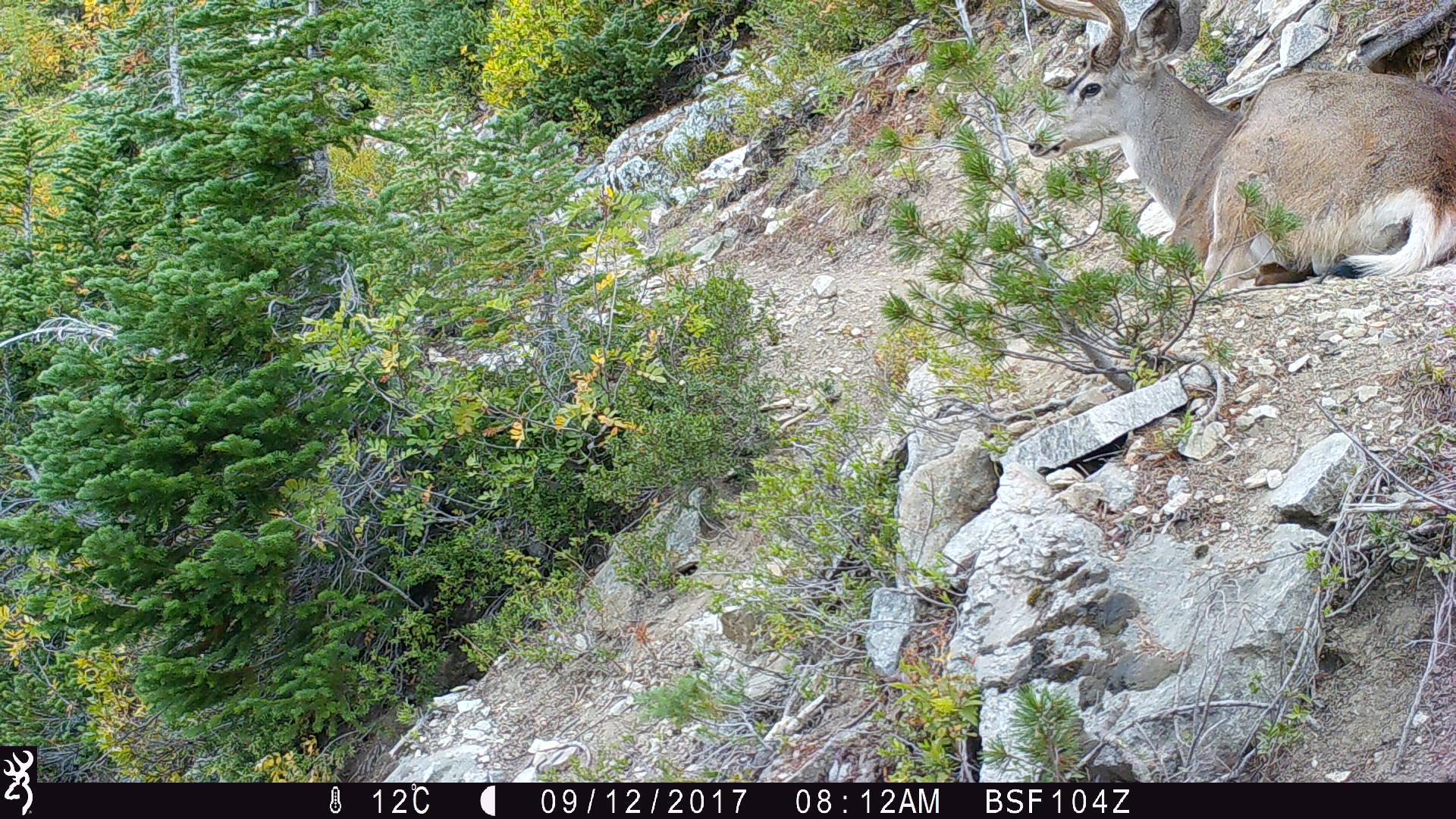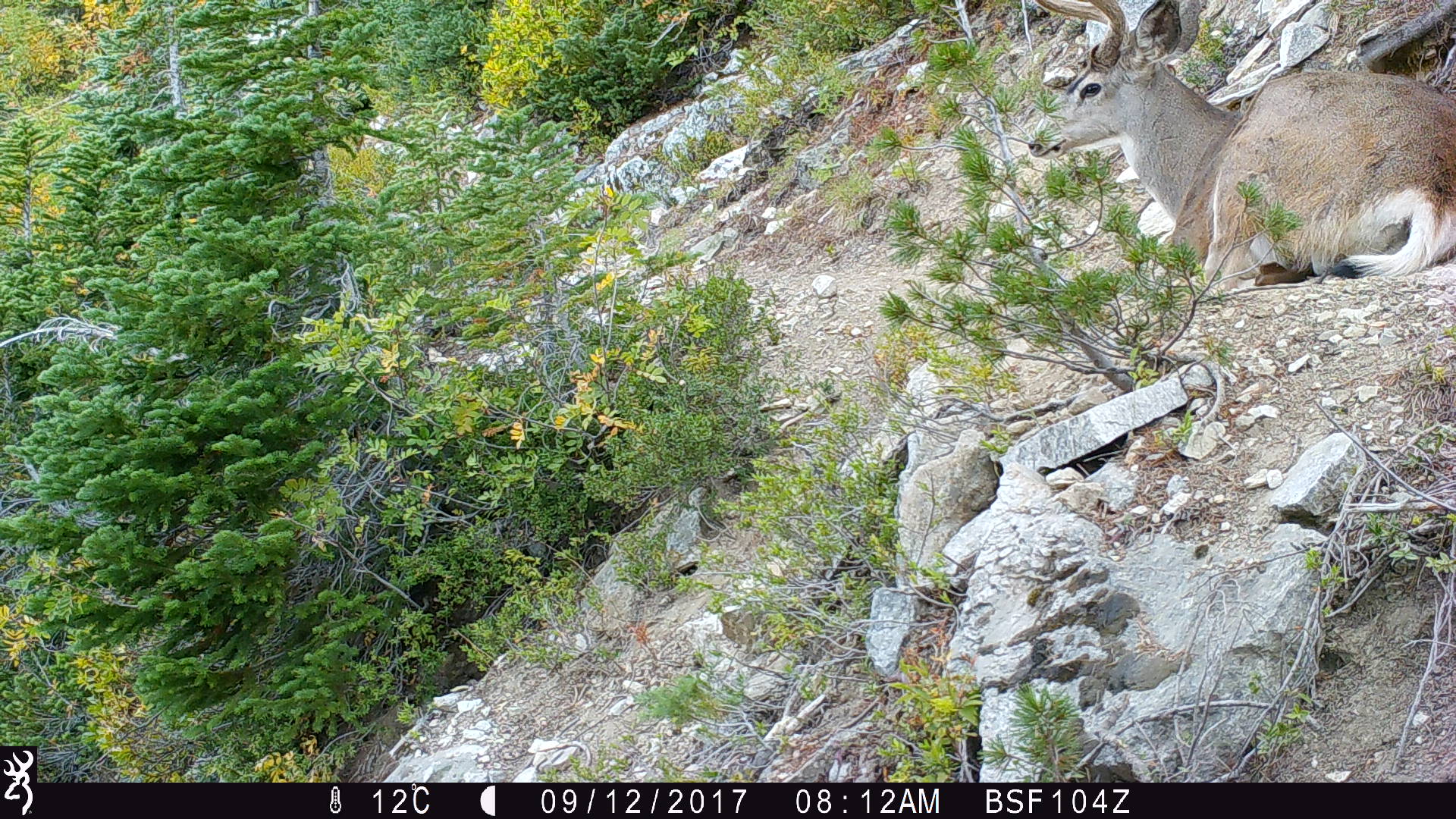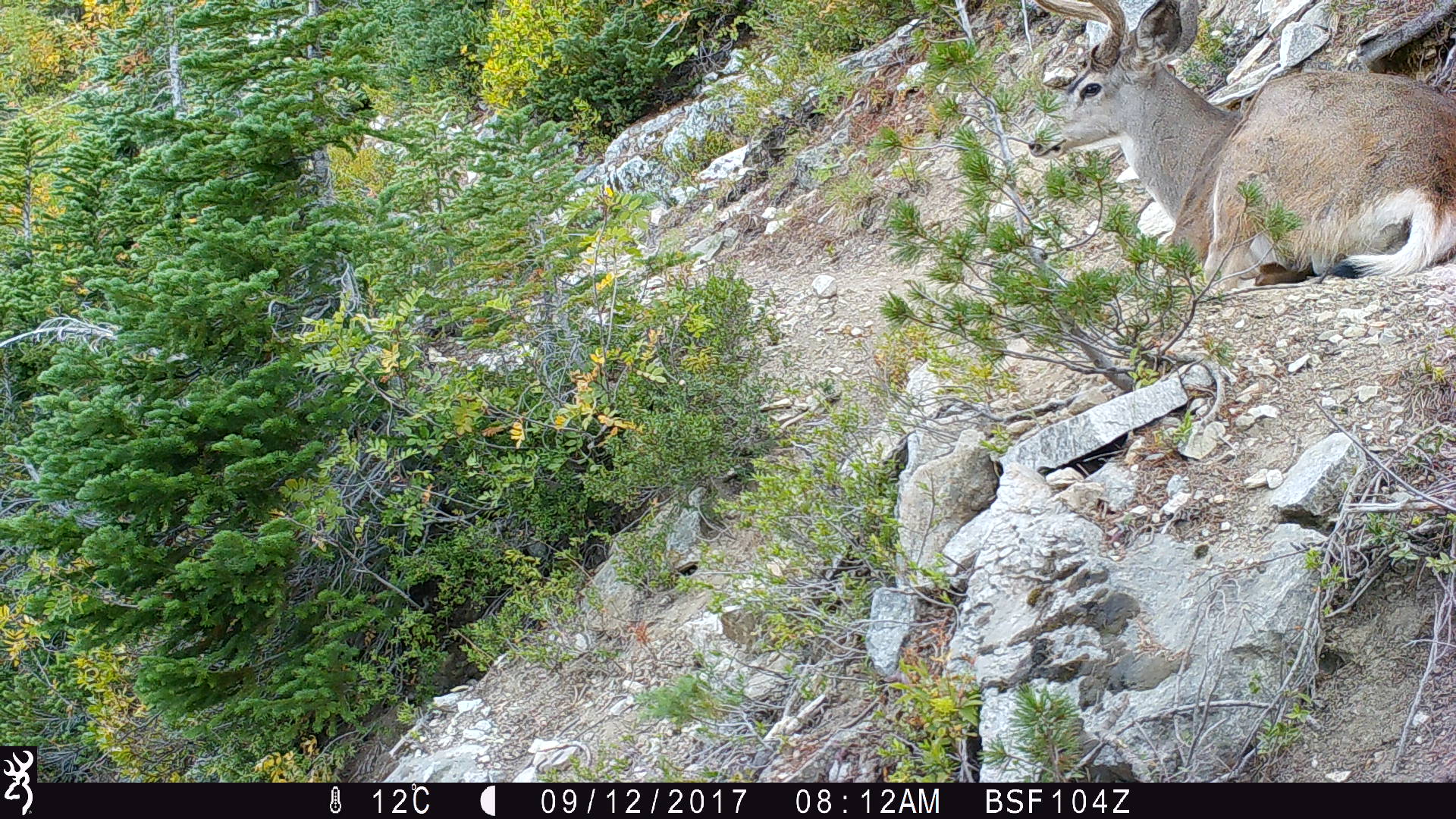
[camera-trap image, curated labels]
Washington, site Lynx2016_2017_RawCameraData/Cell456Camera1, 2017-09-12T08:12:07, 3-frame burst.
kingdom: Animalia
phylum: Chordata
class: Mammalia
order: Artiodactyla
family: Cervidae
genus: Odocoileus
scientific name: Odocoileus hemionus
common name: mule deer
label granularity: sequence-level